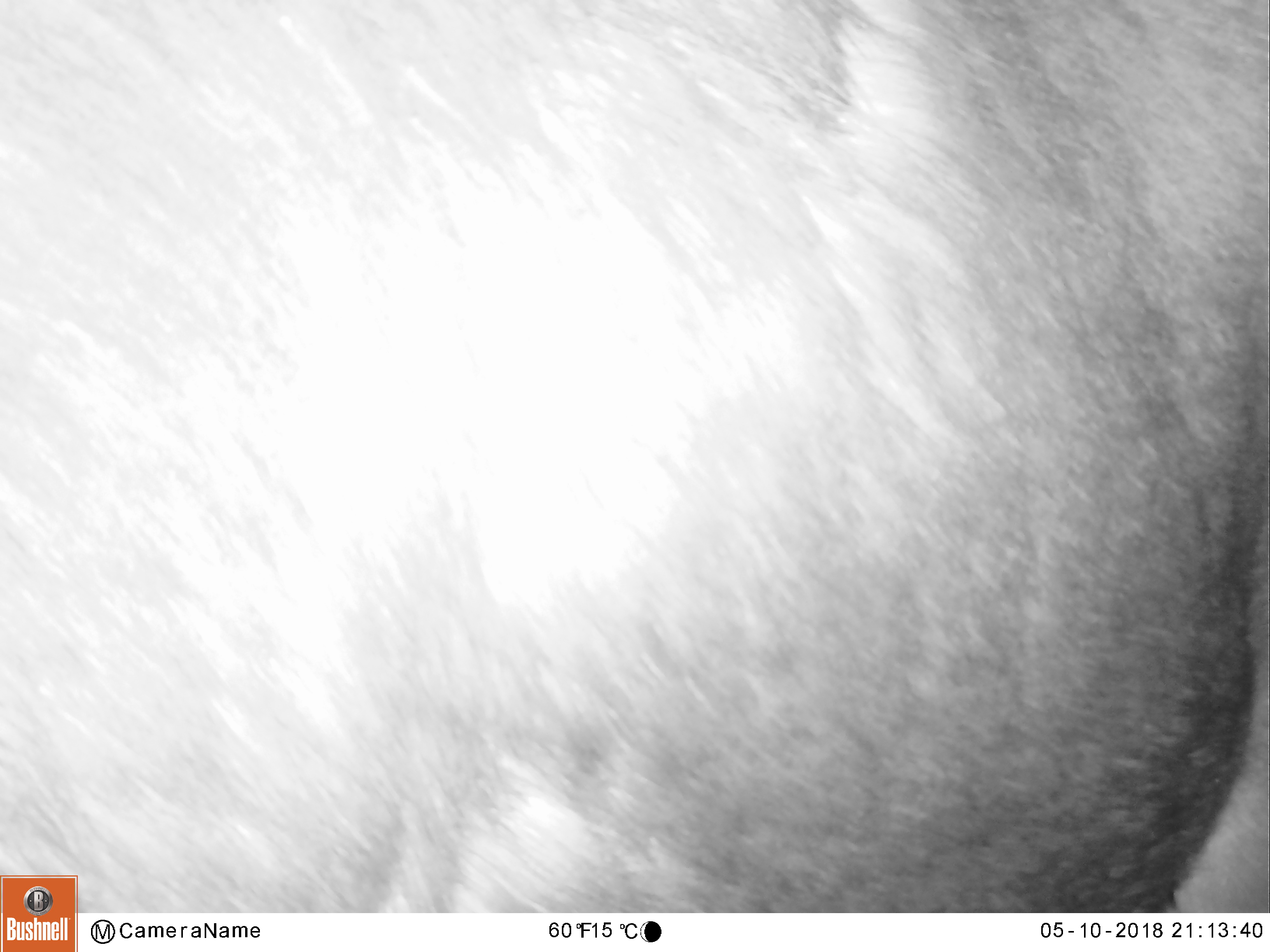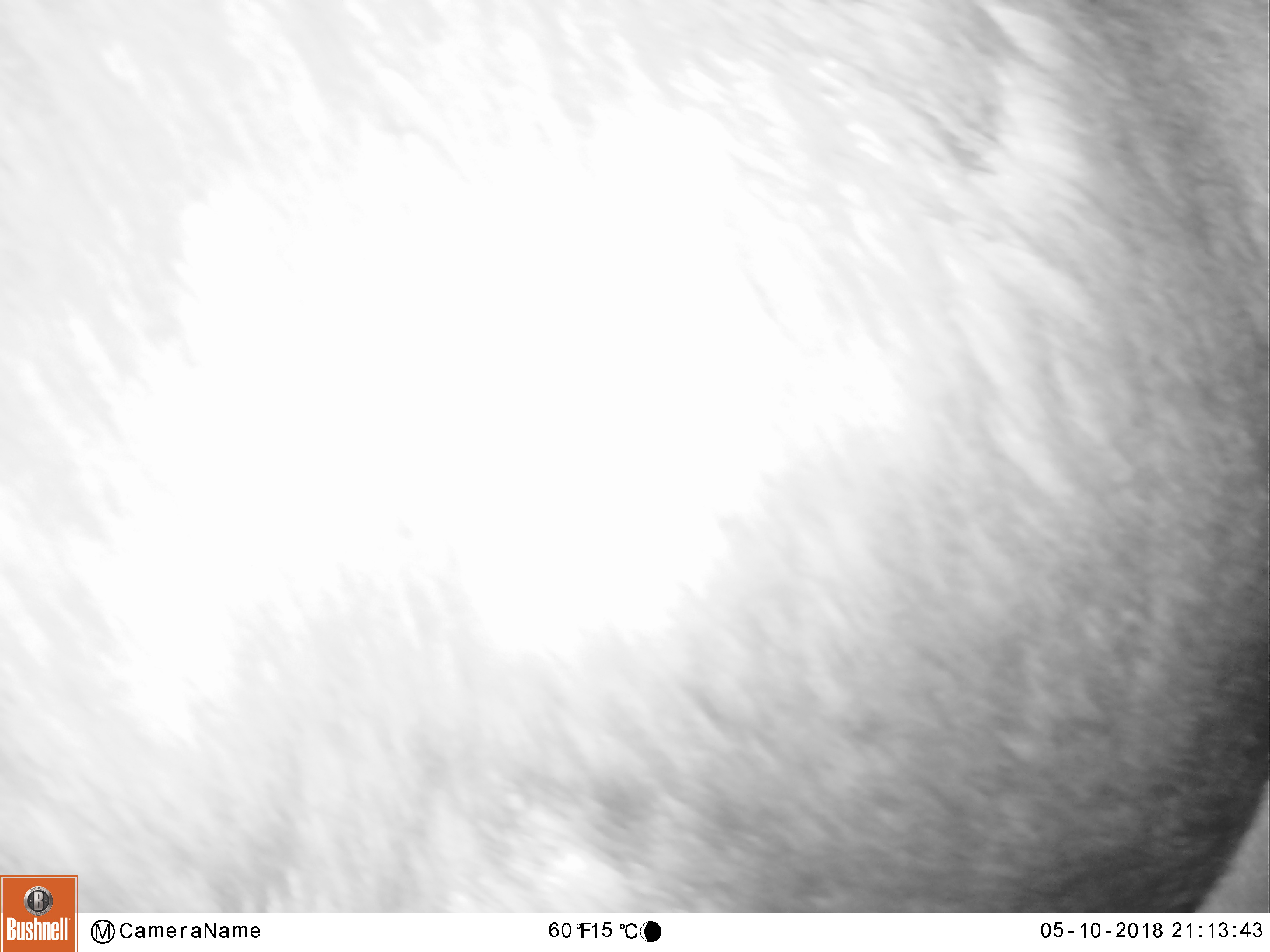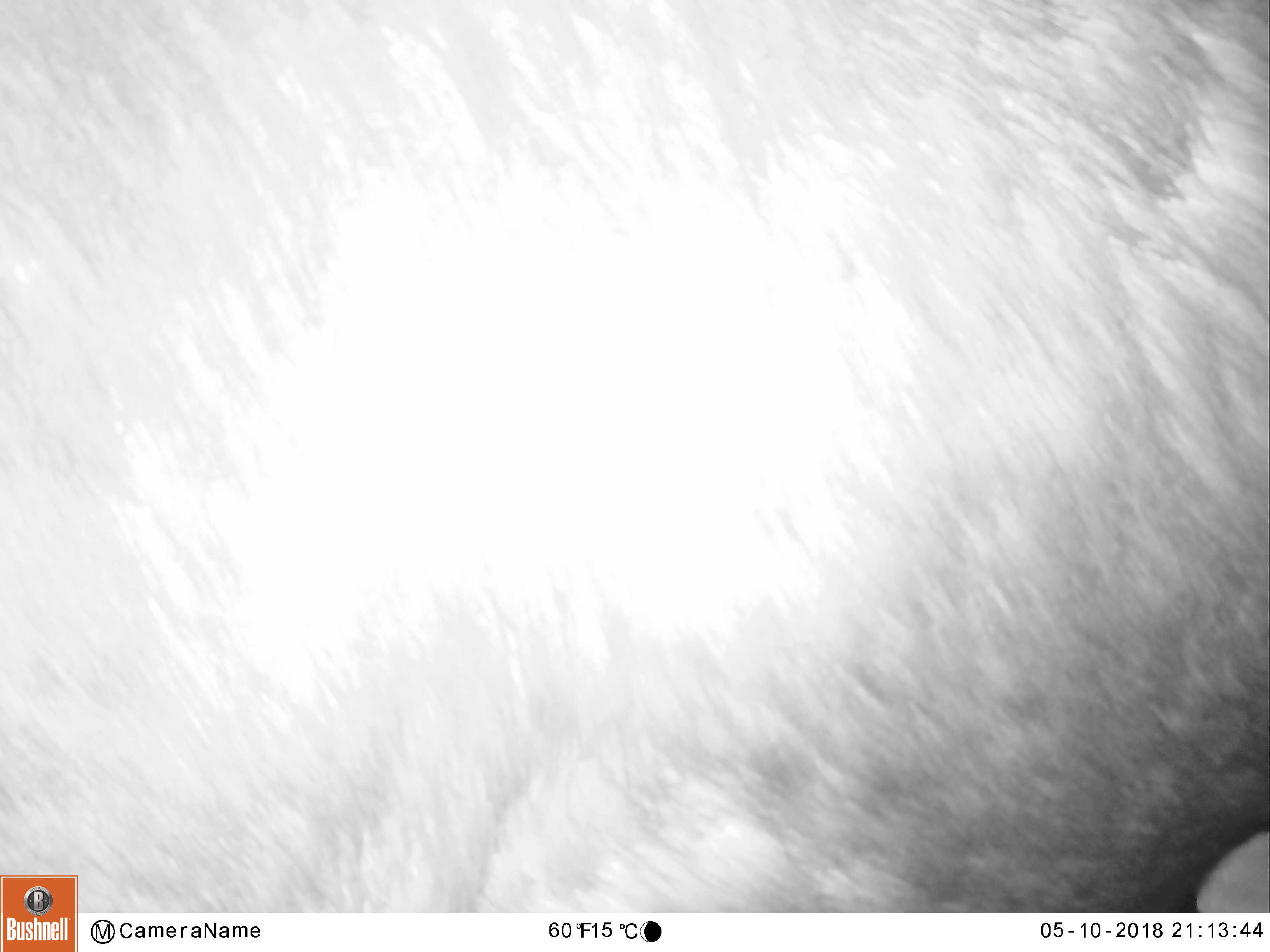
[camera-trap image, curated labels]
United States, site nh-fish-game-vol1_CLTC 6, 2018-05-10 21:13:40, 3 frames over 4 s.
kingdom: Animalia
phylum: Chordata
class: Mammalia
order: Artiodactyla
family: Cervidae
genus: Alces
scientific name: Alces alces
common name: moose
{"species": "moose (Alces alces)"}